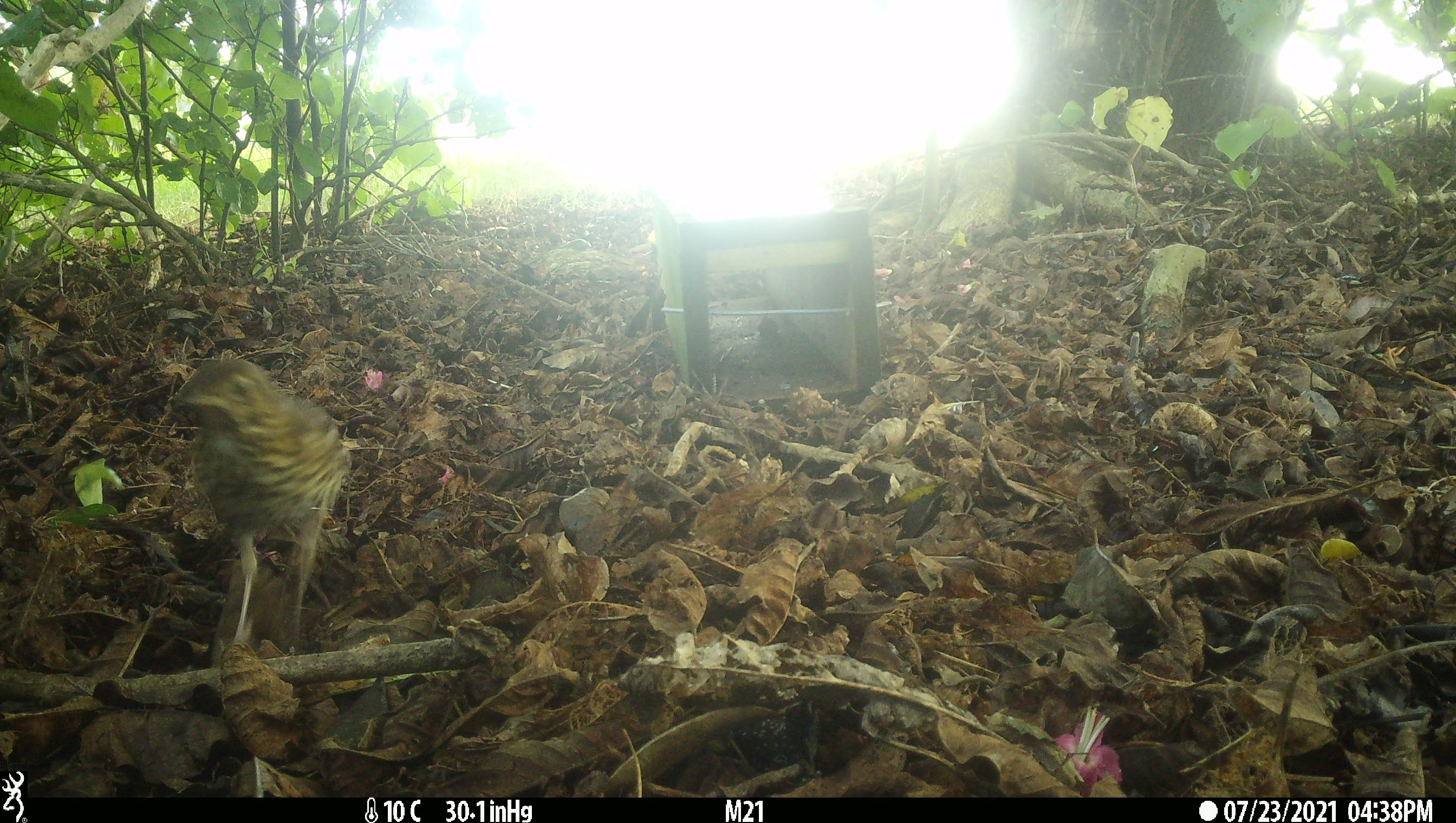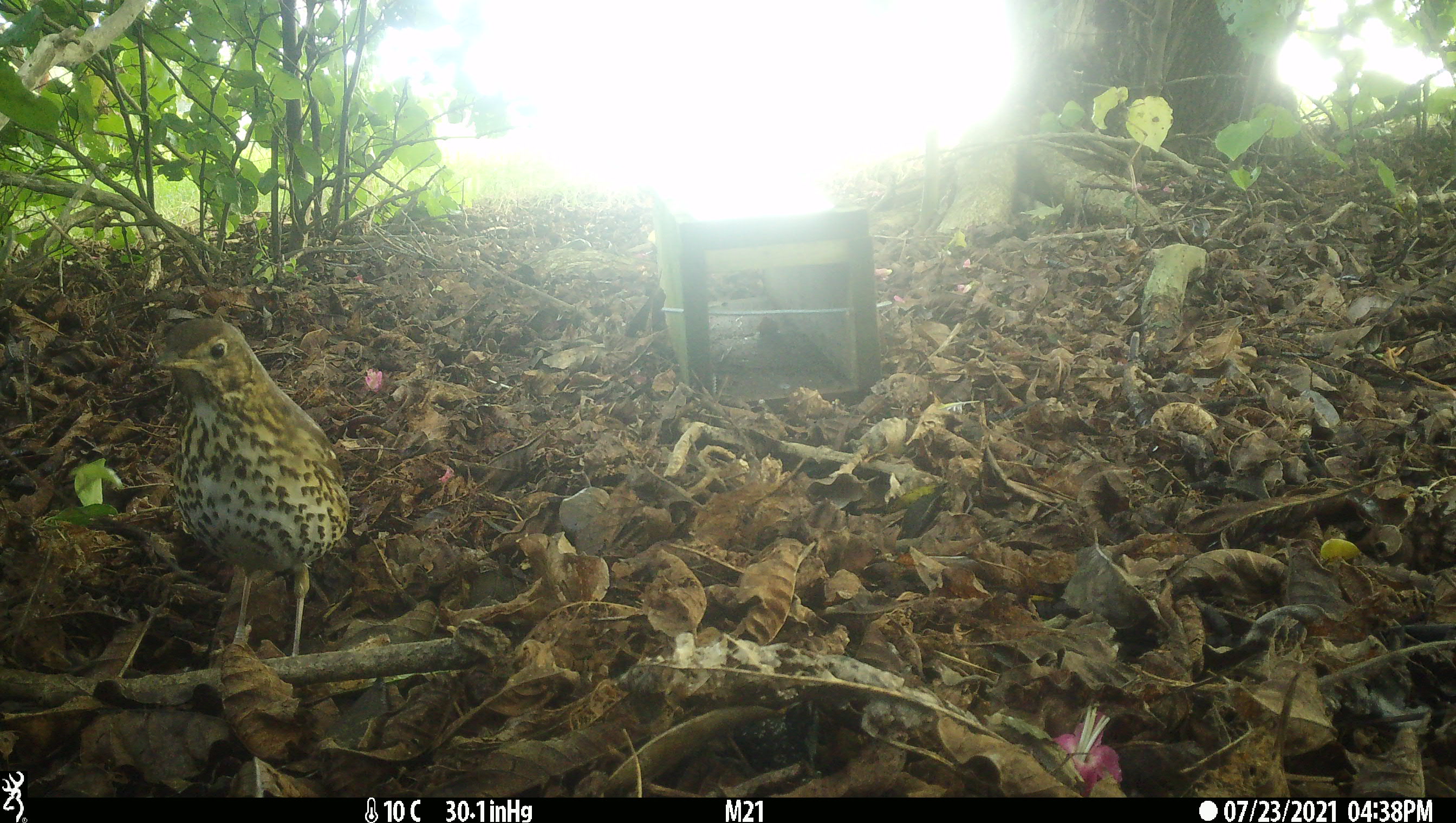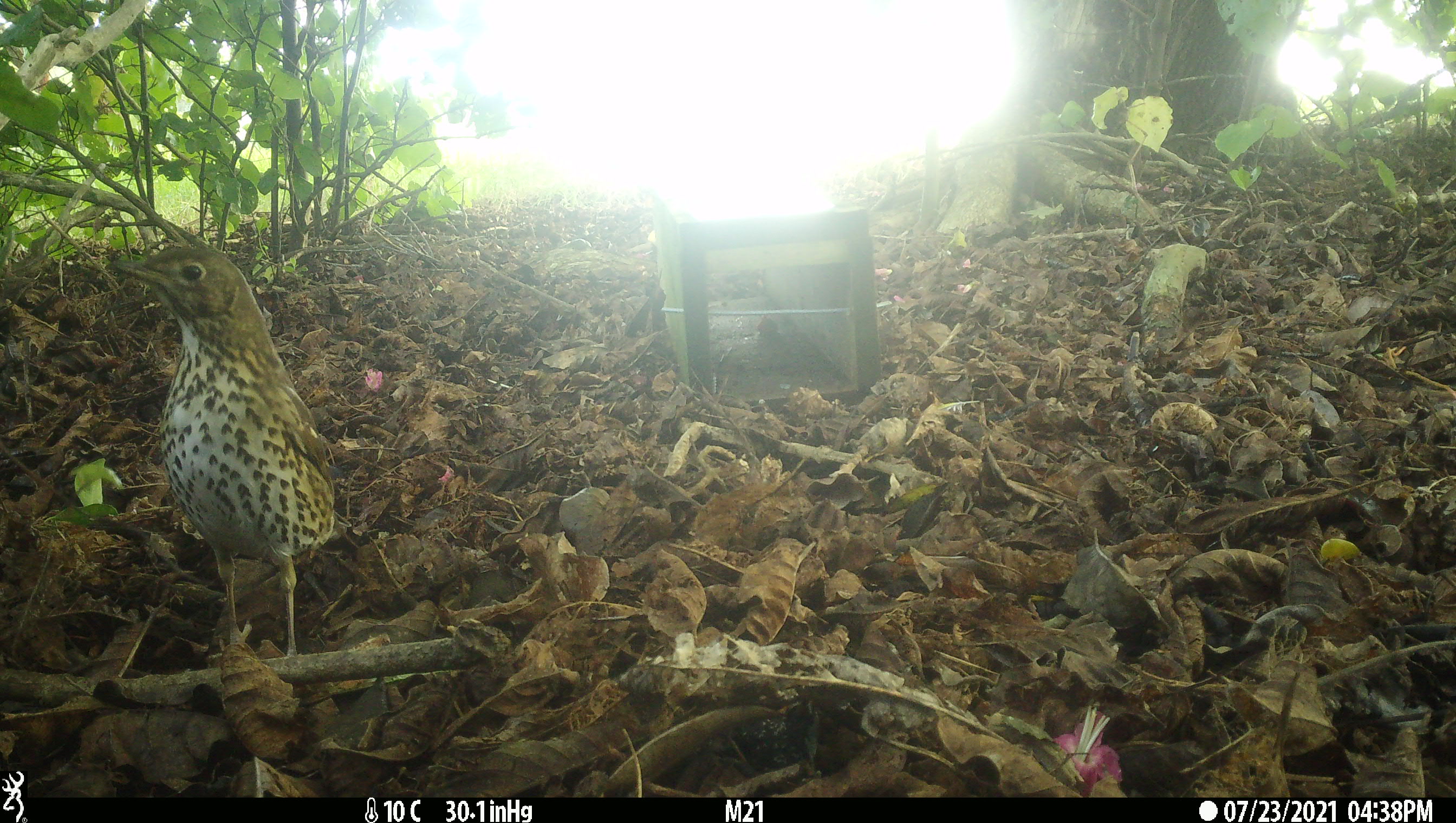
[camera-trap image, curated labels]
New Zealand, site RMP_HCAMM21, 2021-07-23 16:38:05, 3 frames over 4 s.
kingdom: Animalia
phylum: Chordata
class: Aves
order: Passeriformes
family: Turdidae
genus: Turdus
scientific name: Turdus philomelos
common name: song thrush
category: thrush